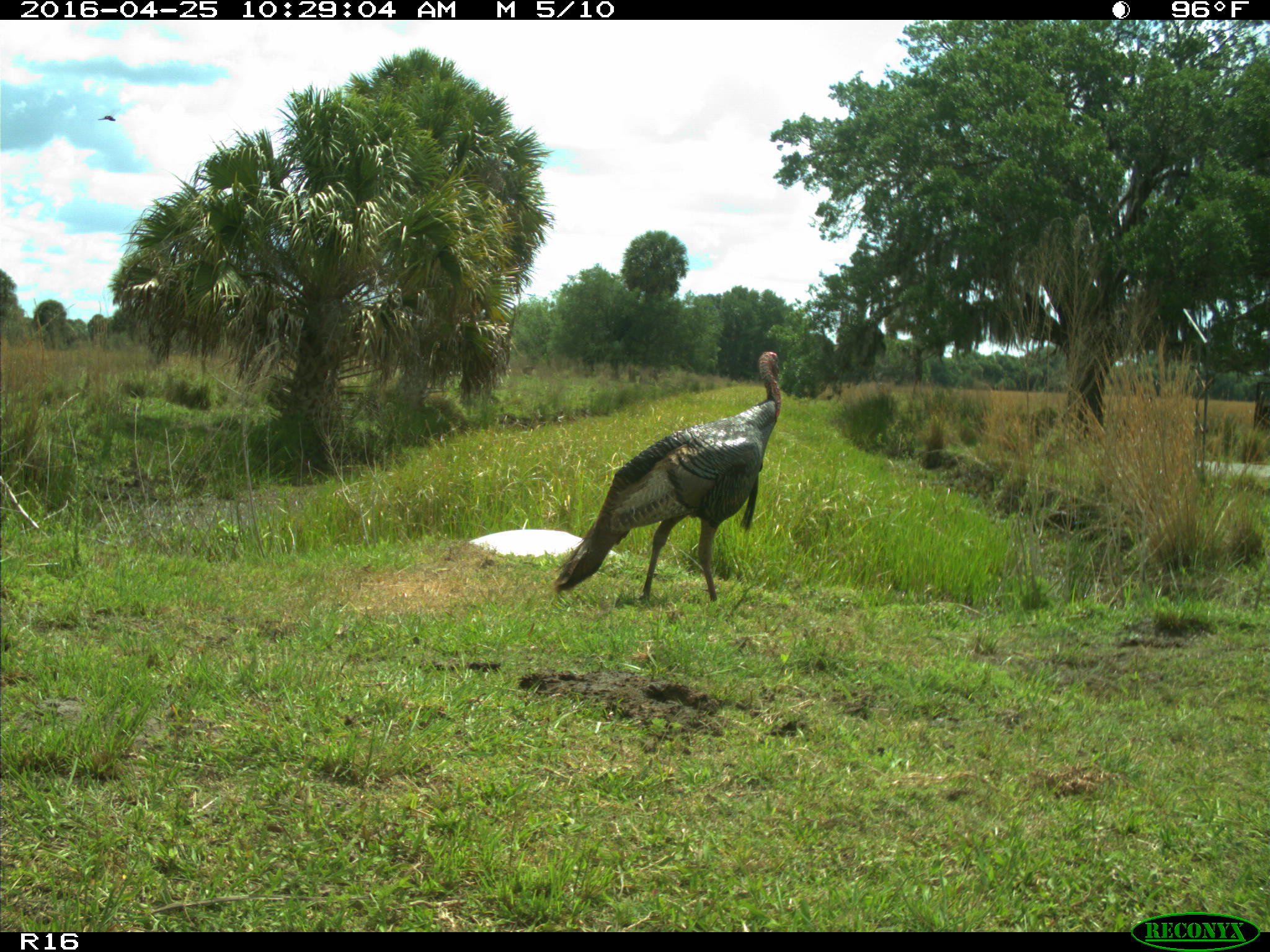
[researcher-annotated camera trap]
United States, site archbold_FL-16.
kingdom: Animalia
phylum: Chordata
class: Aves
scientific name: Aves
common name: birds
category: unidentified bird